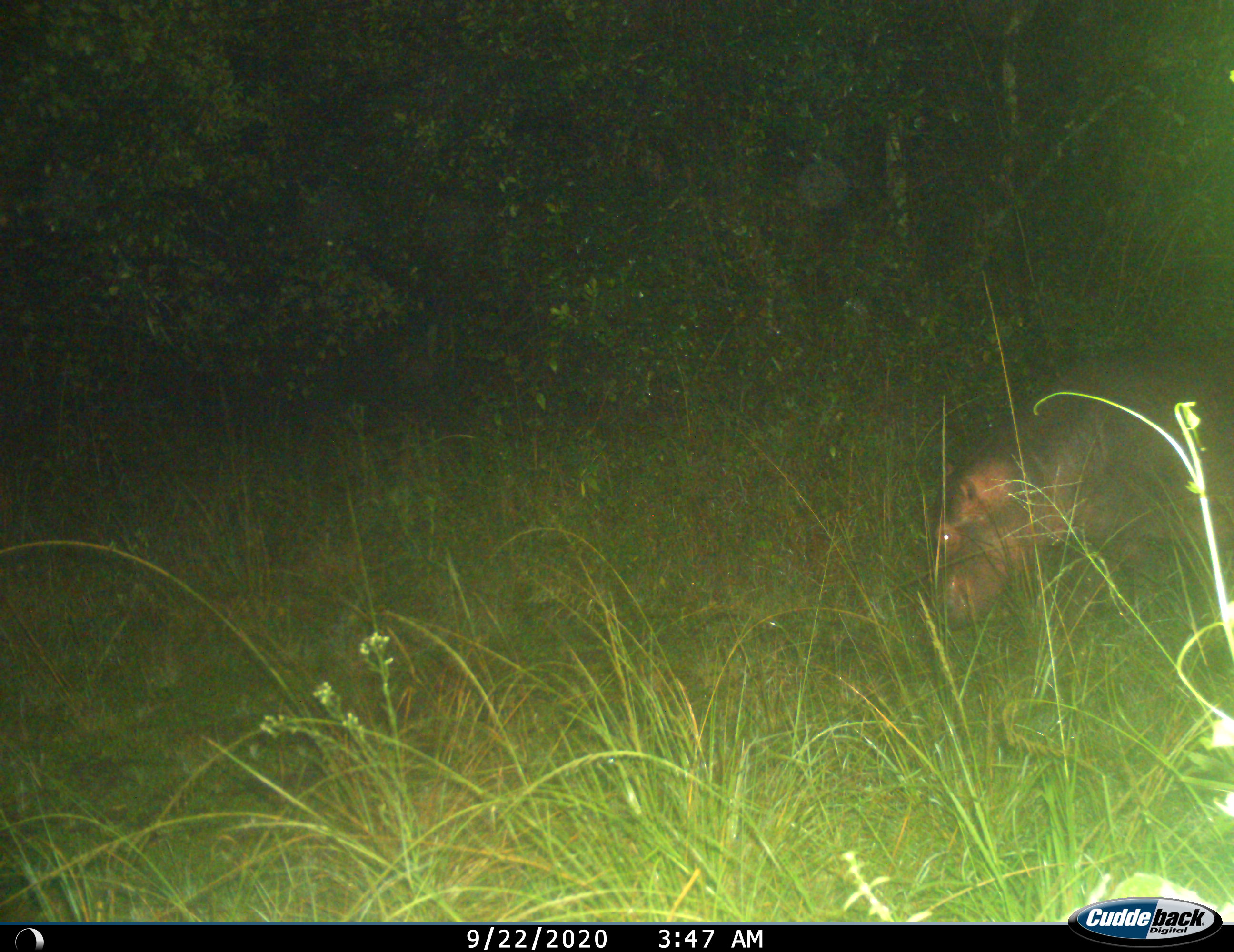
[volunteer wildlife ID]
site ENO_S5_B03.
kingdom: Animalia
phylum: Chordata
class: Mammalia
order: Artiodactyla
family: Hippopotamidae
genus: Hippopotamus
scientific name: Hippopotamus amphibius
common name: hippopotamus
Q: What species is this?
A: Hippopotamus (Hippopotamus amphibius).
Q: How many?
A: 1.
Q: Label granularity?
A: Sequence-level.